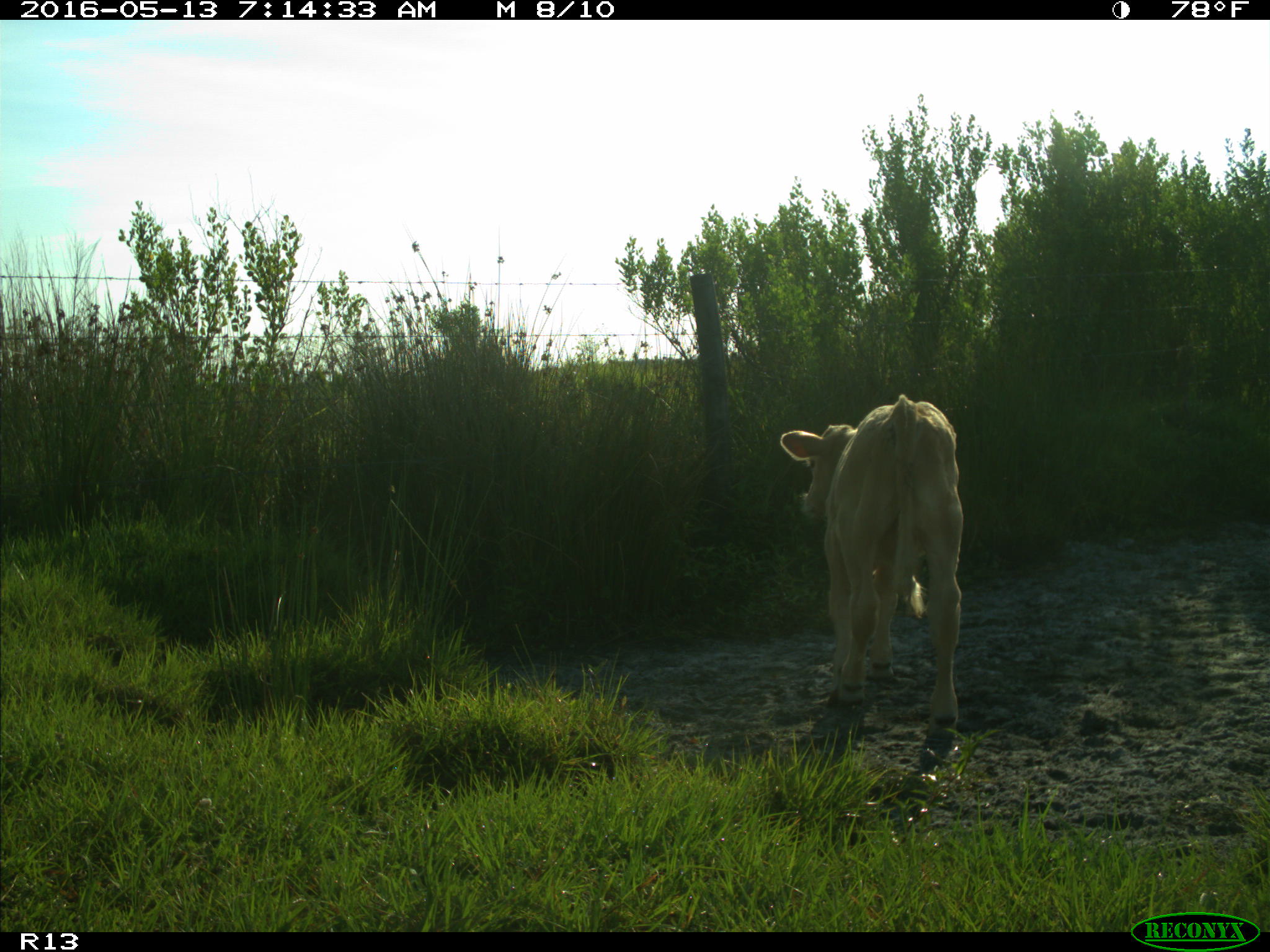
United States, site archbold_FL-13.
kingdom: Animalia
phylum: Chordata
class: Mammalia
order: Artiodactyla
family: Bovidae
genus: Bos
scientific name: Bos taurus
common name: domestic cow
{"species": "Bos taurus (domestic cow)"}